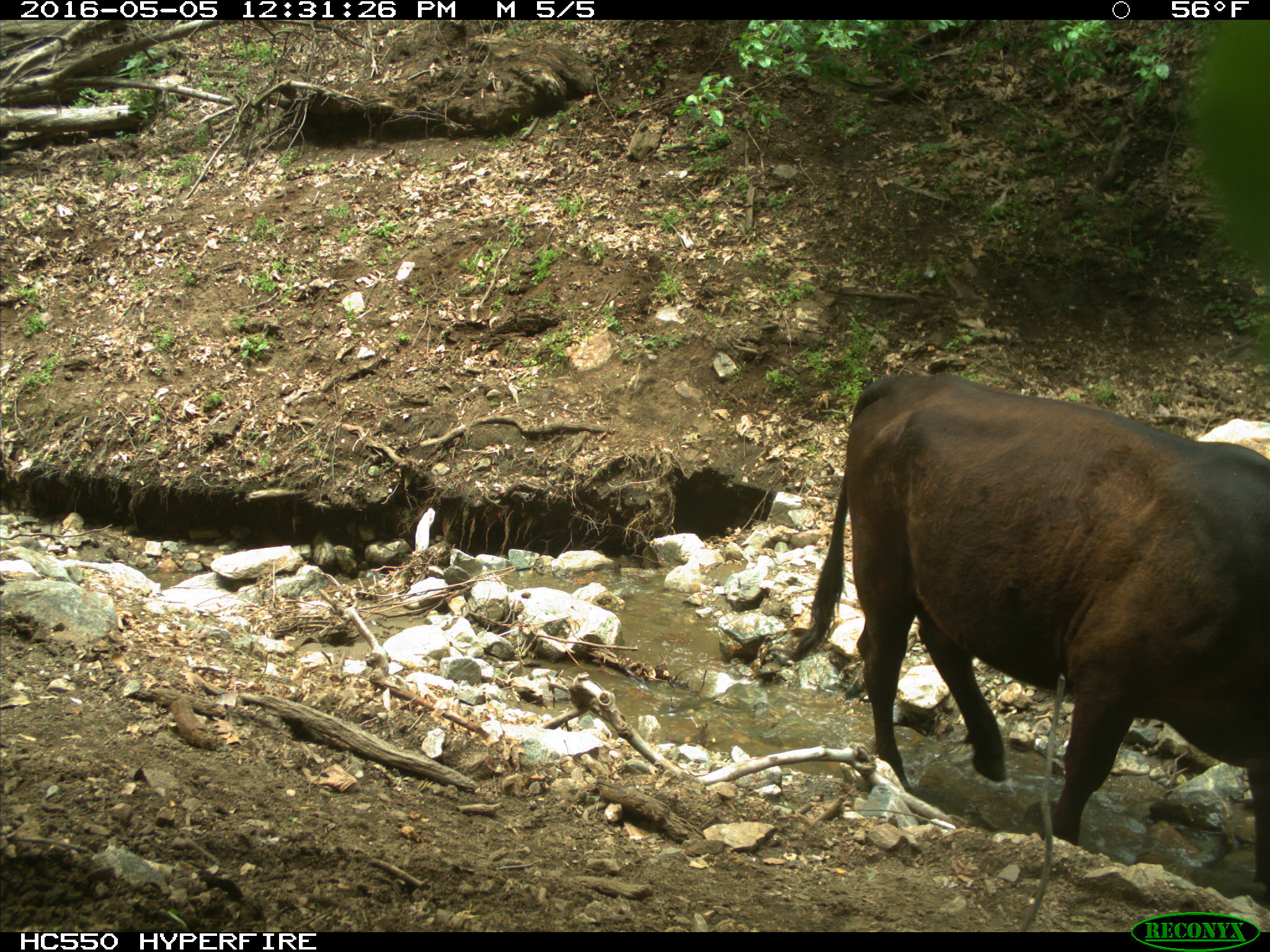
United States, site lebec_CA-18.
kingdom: Animalia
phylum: Chordata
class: Mammalia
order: Artiodactyla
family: Bovidae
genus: Bos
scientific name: Bos taurus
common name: domestic cow